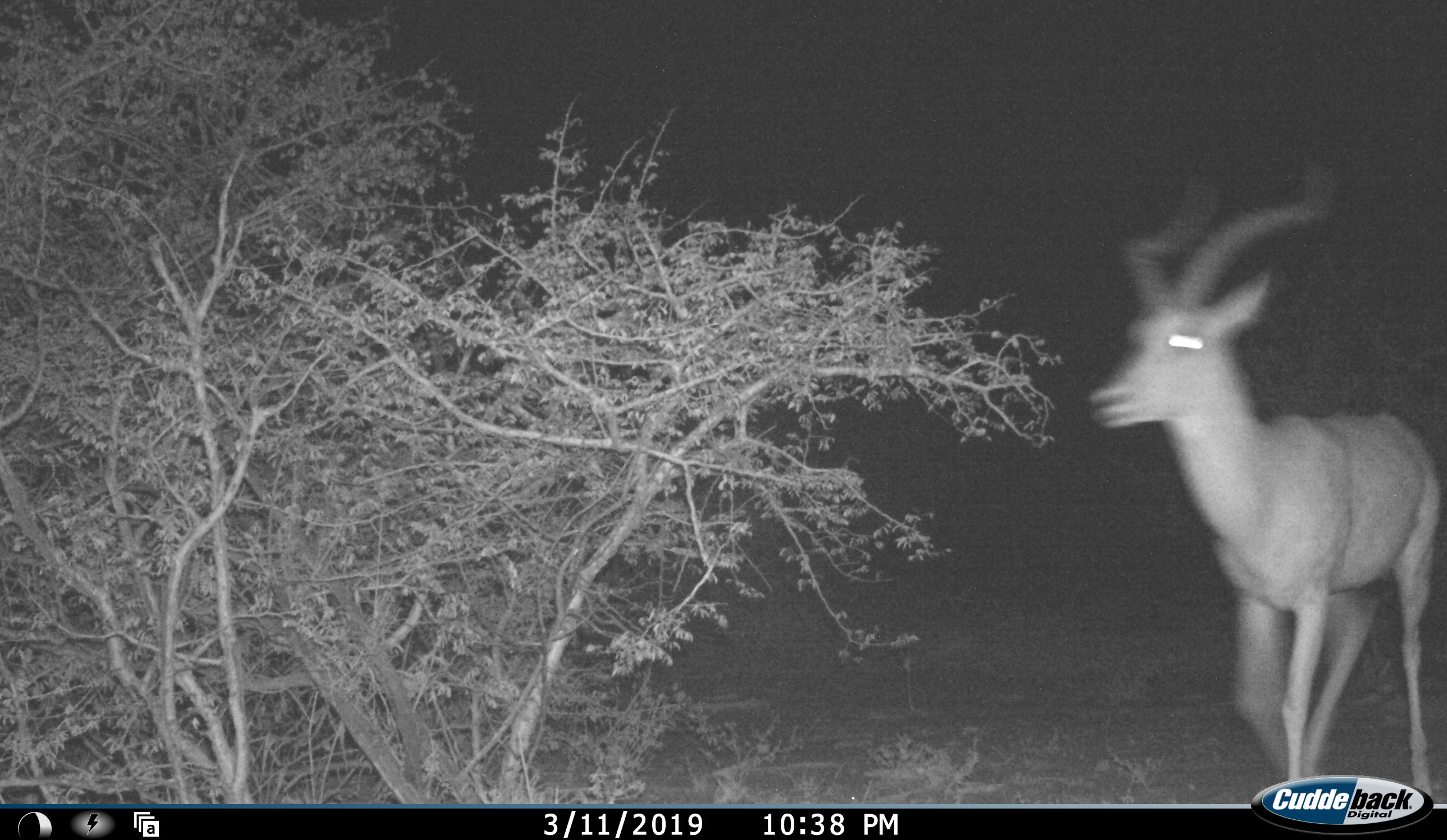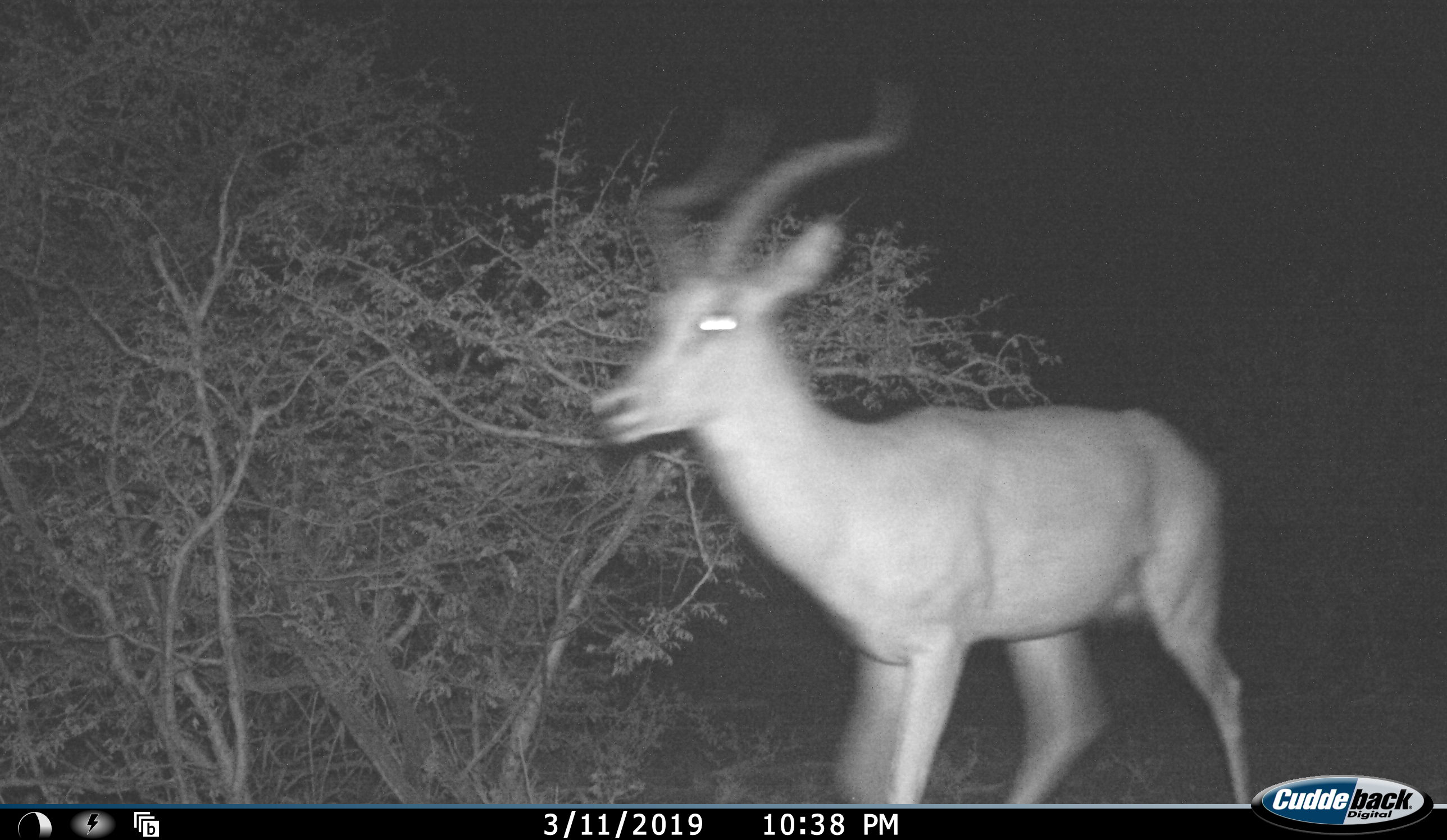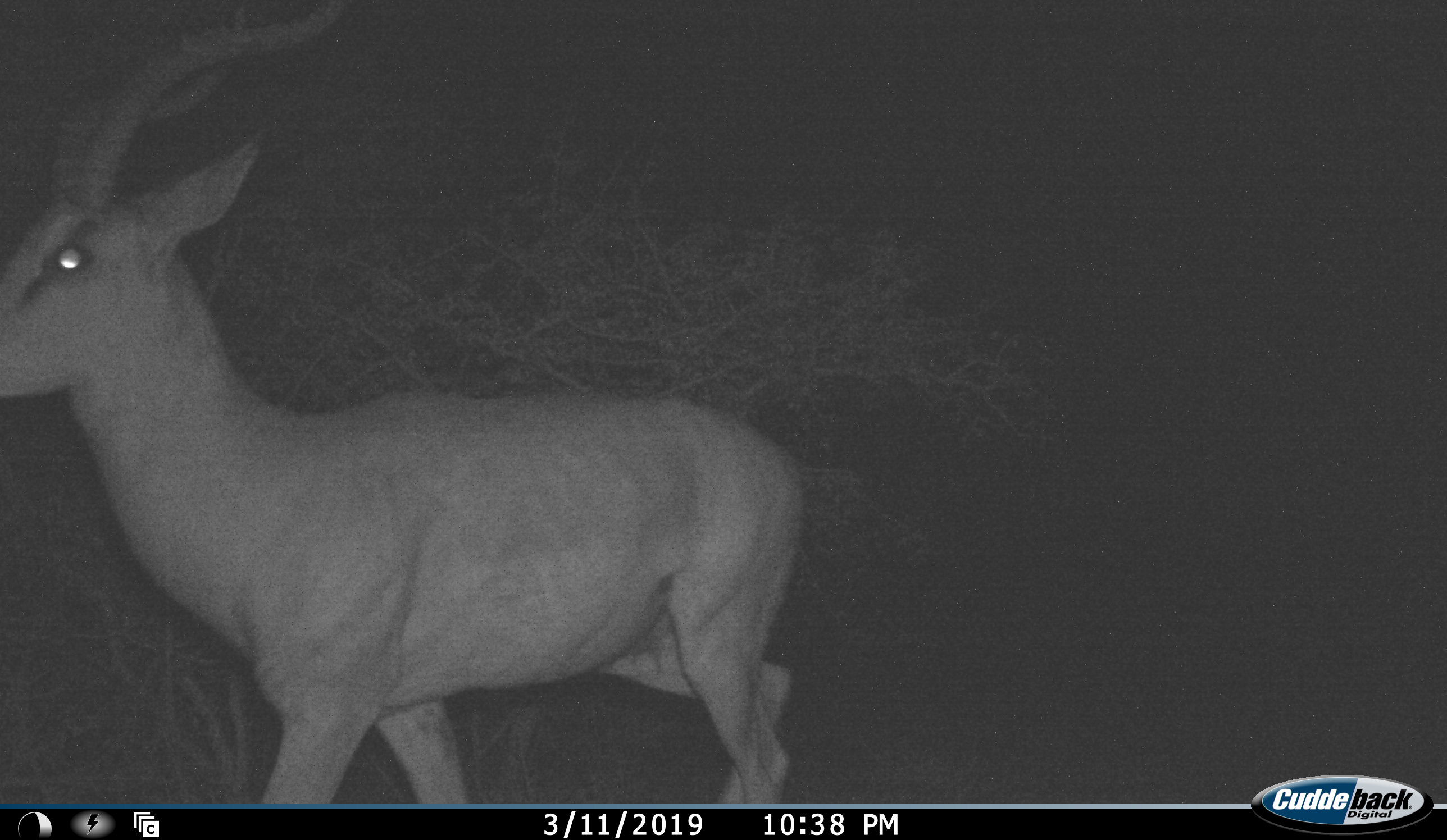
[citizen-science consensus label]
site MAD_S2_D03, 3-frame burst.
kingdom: Animalia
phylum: Chordata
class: Mammalia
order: Artiodactyla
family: Bovidae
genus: Aepyceros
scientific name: Aepyceros melampus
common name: impala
Impala (Aepyceros melampus), count 1. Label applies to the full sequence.